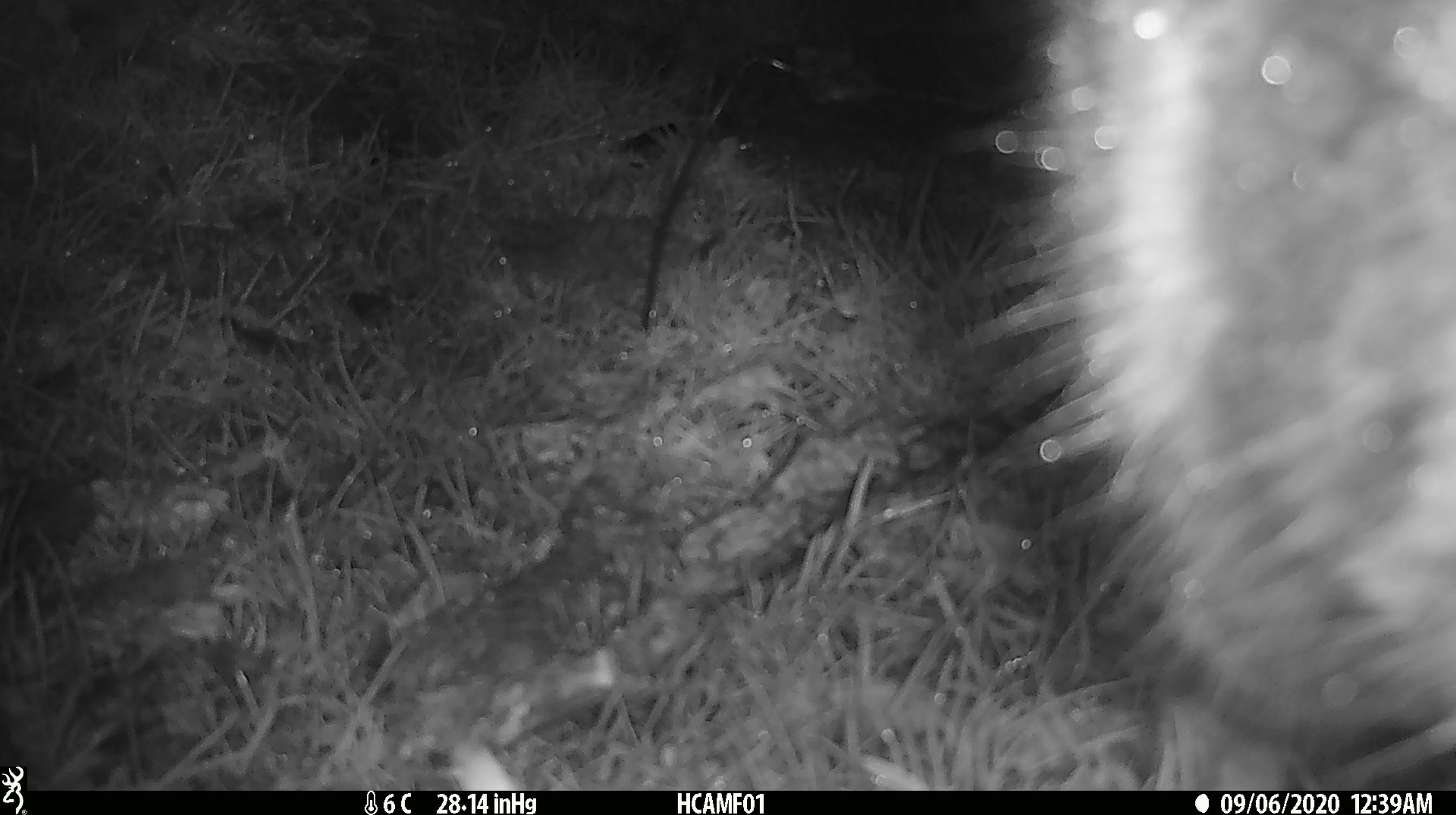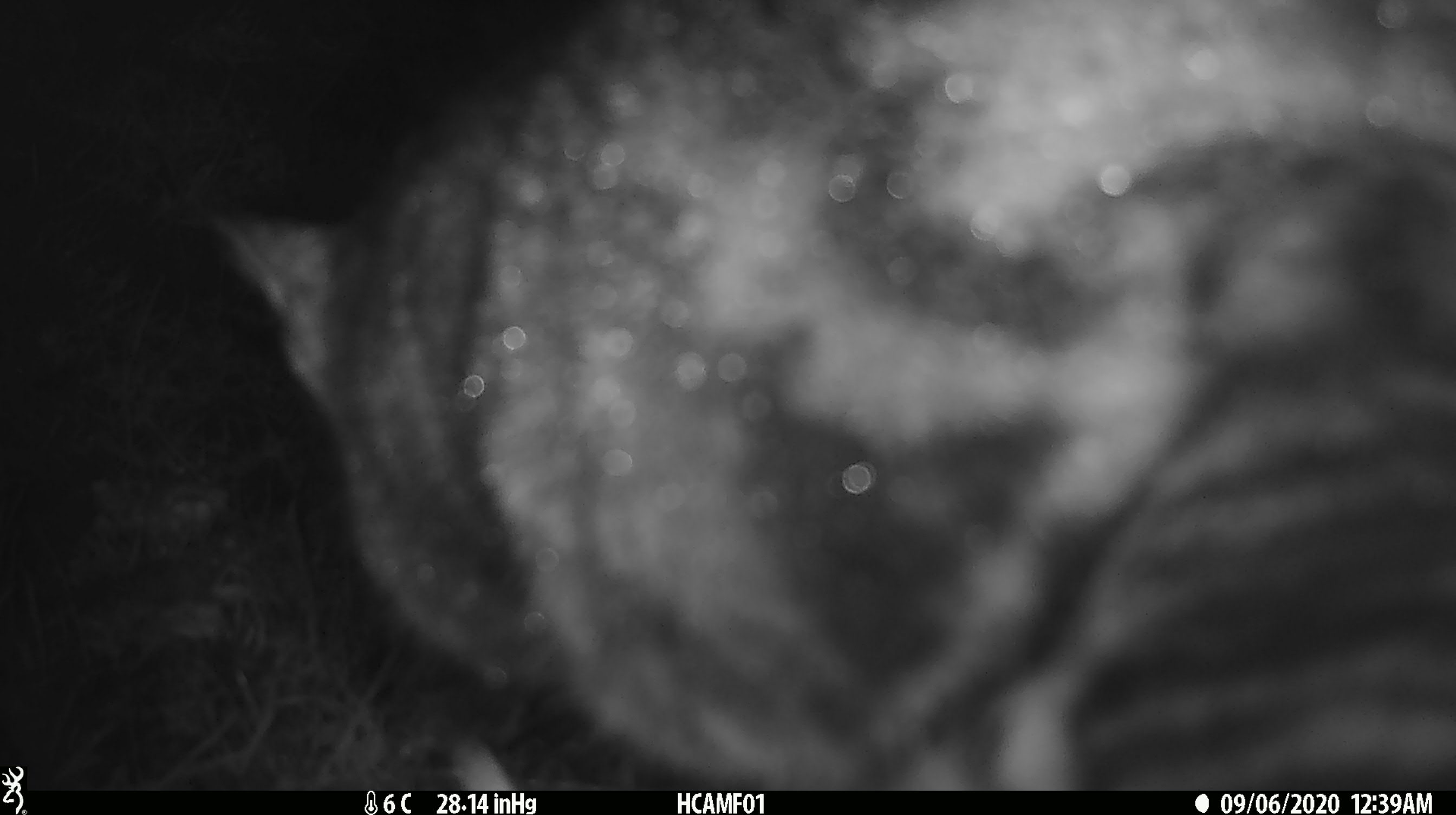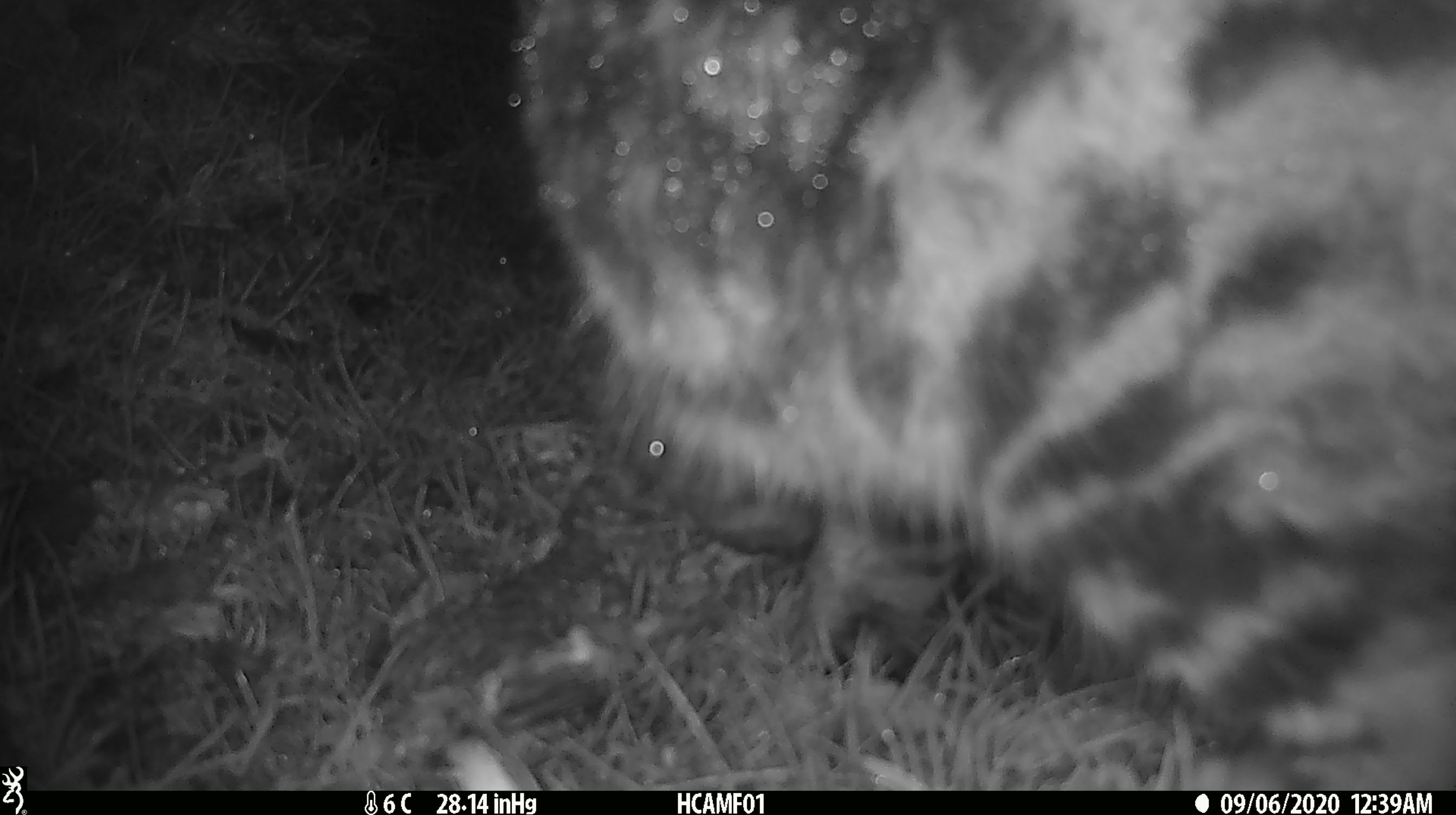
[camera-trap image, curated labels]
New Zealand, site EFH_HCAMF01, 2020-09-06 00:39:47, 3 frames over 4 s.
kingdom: Animalia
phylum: Chordata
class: Mammalia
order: Carnivora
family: Felidae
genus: Felis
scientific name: Felis catus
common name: domestic cat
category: cat